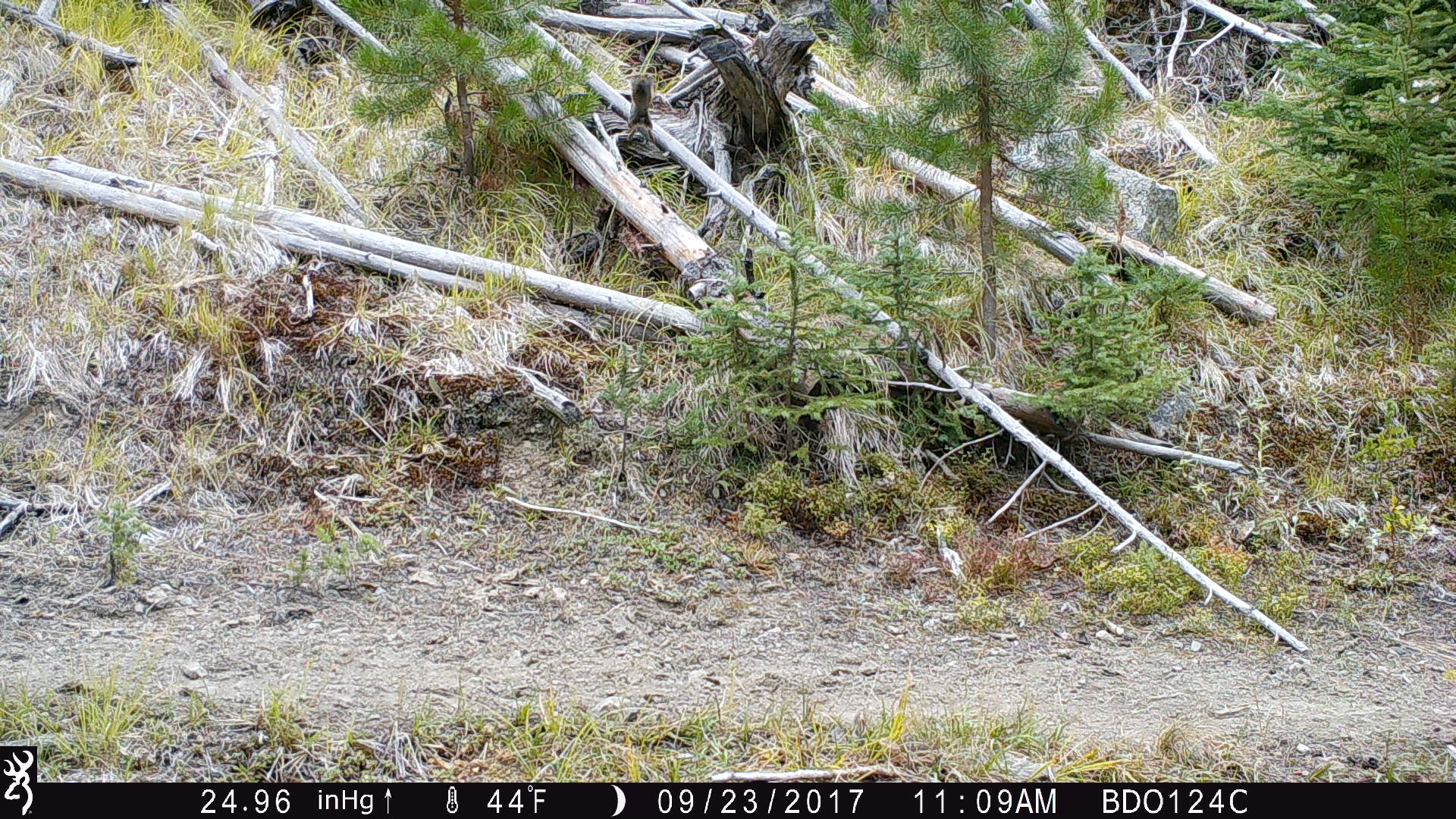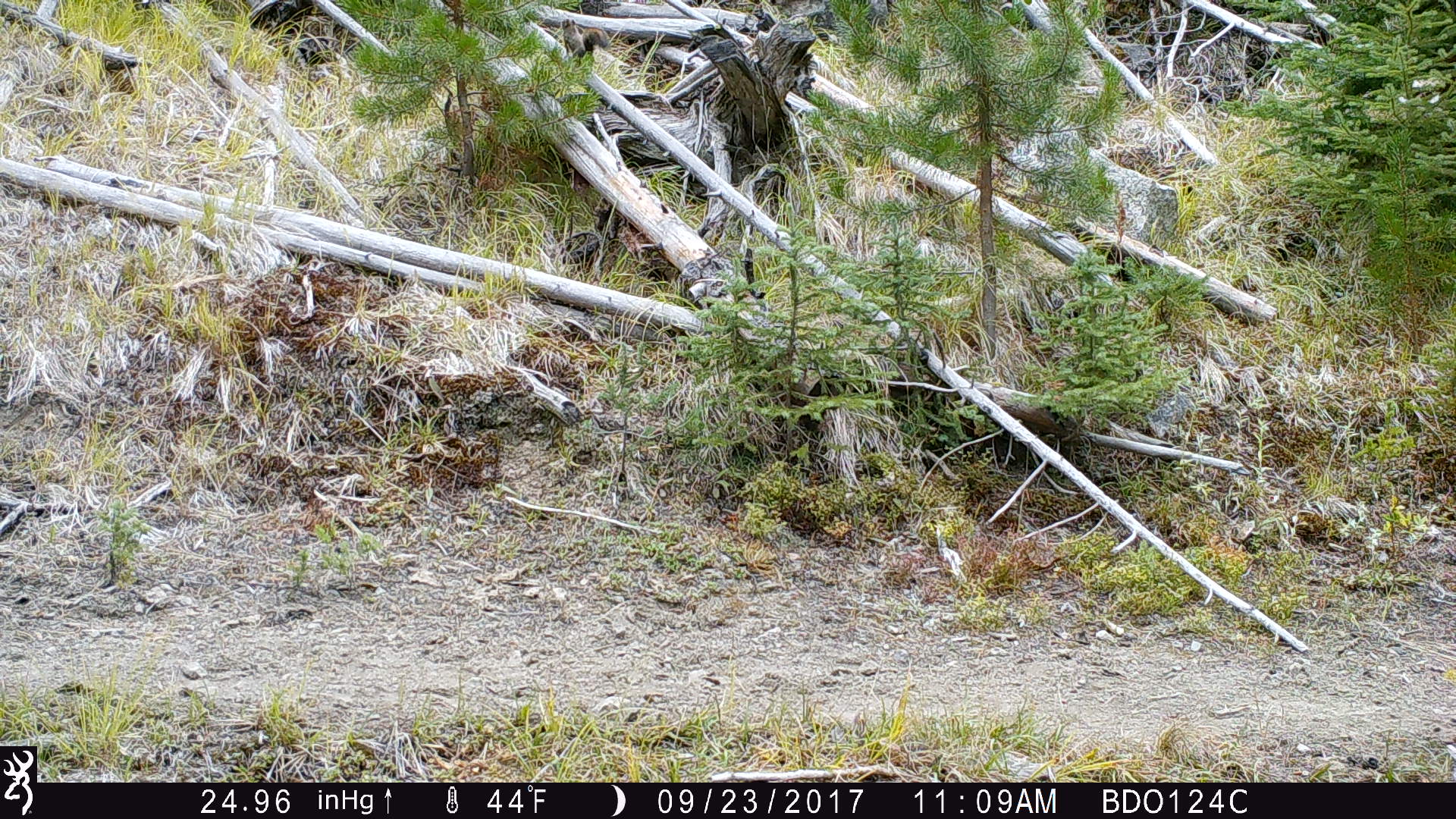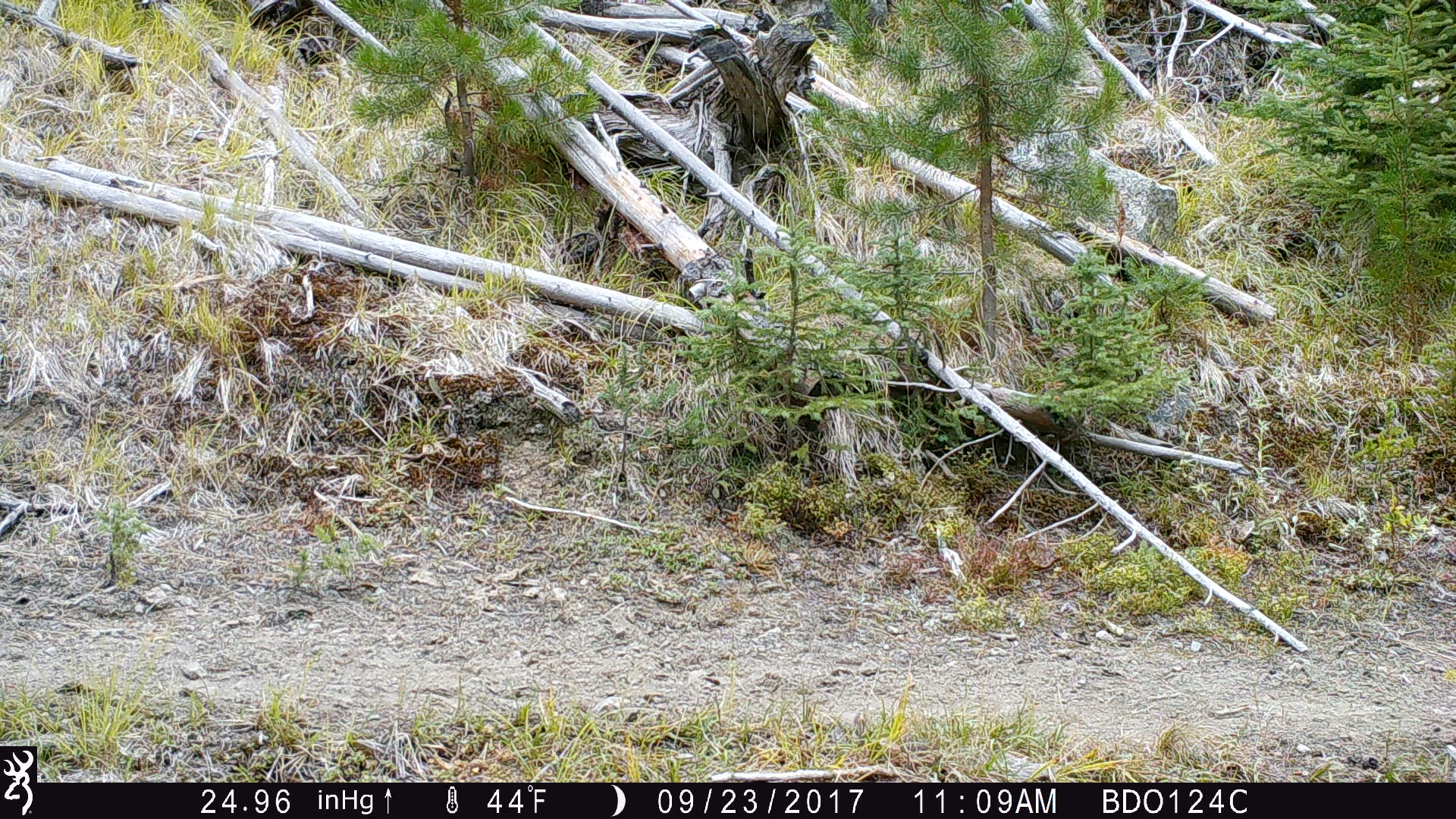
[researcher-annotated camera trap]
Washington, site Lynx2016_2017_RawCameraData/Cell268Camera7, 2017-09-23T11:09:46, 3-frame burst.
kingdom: Animalia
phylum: Chordata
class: Mammalia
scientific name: Mammalia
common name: small mammal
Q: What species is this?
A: Small mammal (Mammalia).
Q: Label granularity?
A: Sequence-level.